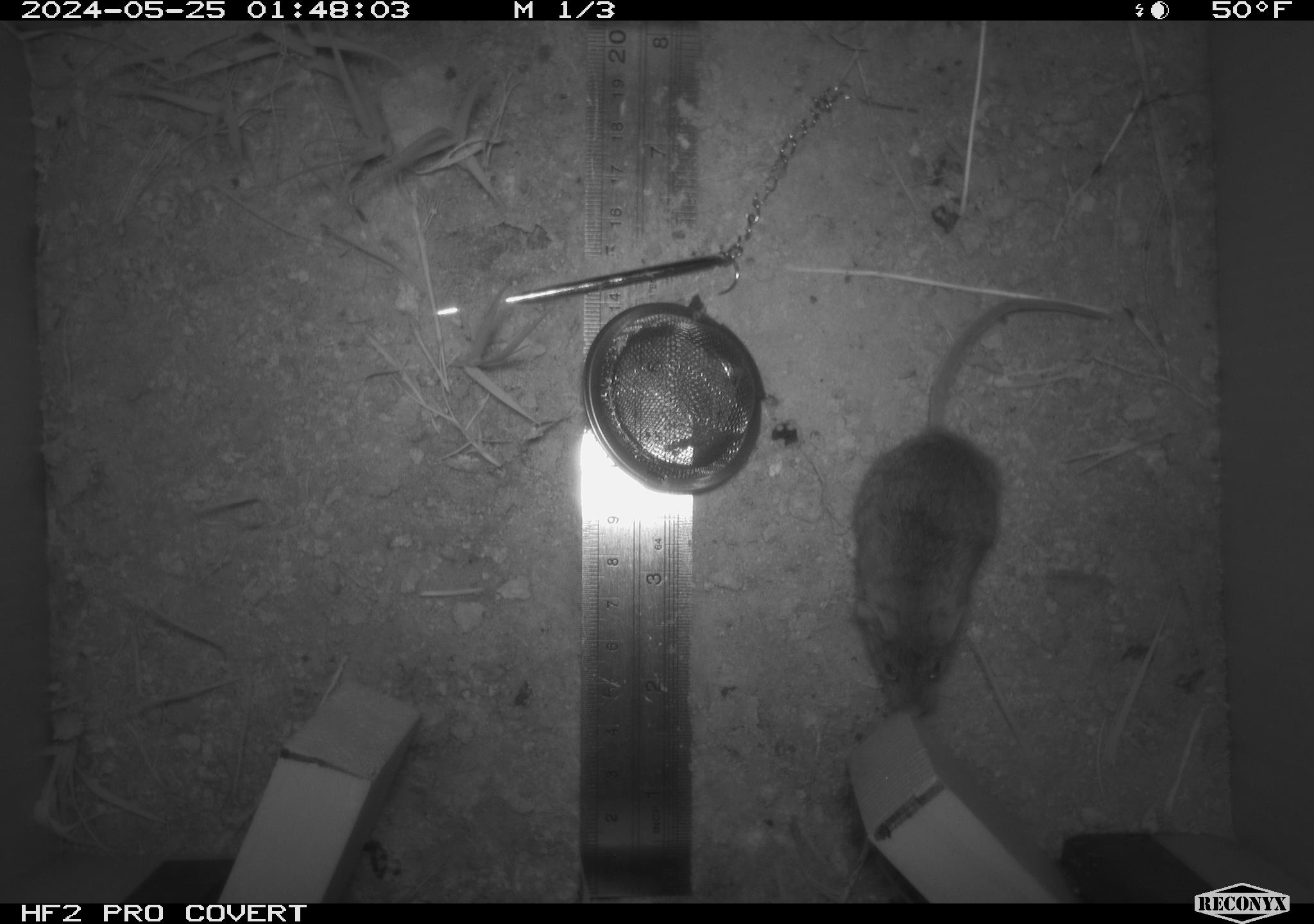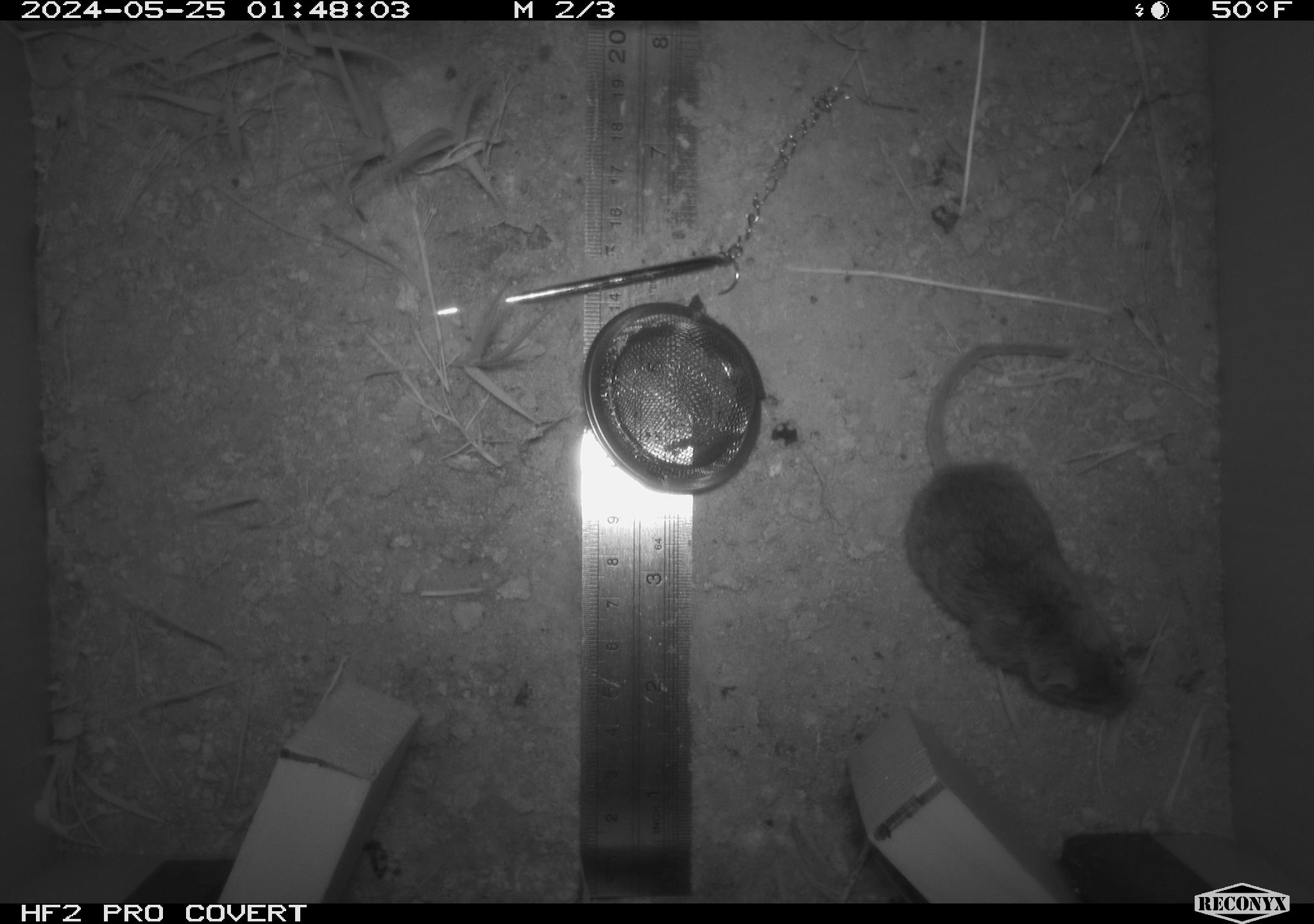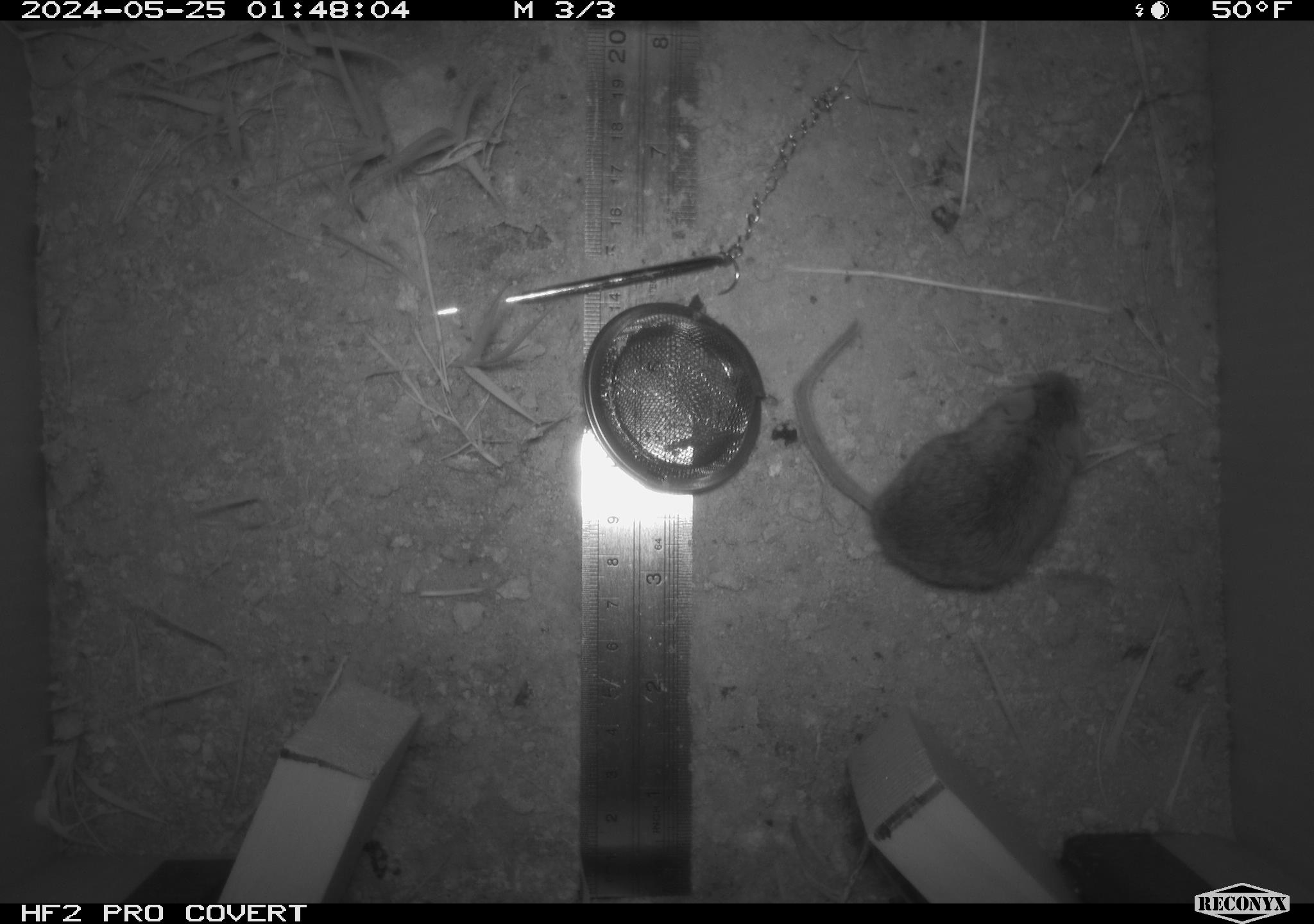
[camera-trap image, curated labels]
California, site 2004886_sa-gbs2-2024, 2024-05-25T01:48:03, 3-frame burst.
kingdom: Animalia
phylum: Chordata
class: Mammalia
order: Rodentia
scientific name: Rodentia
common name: mouse species